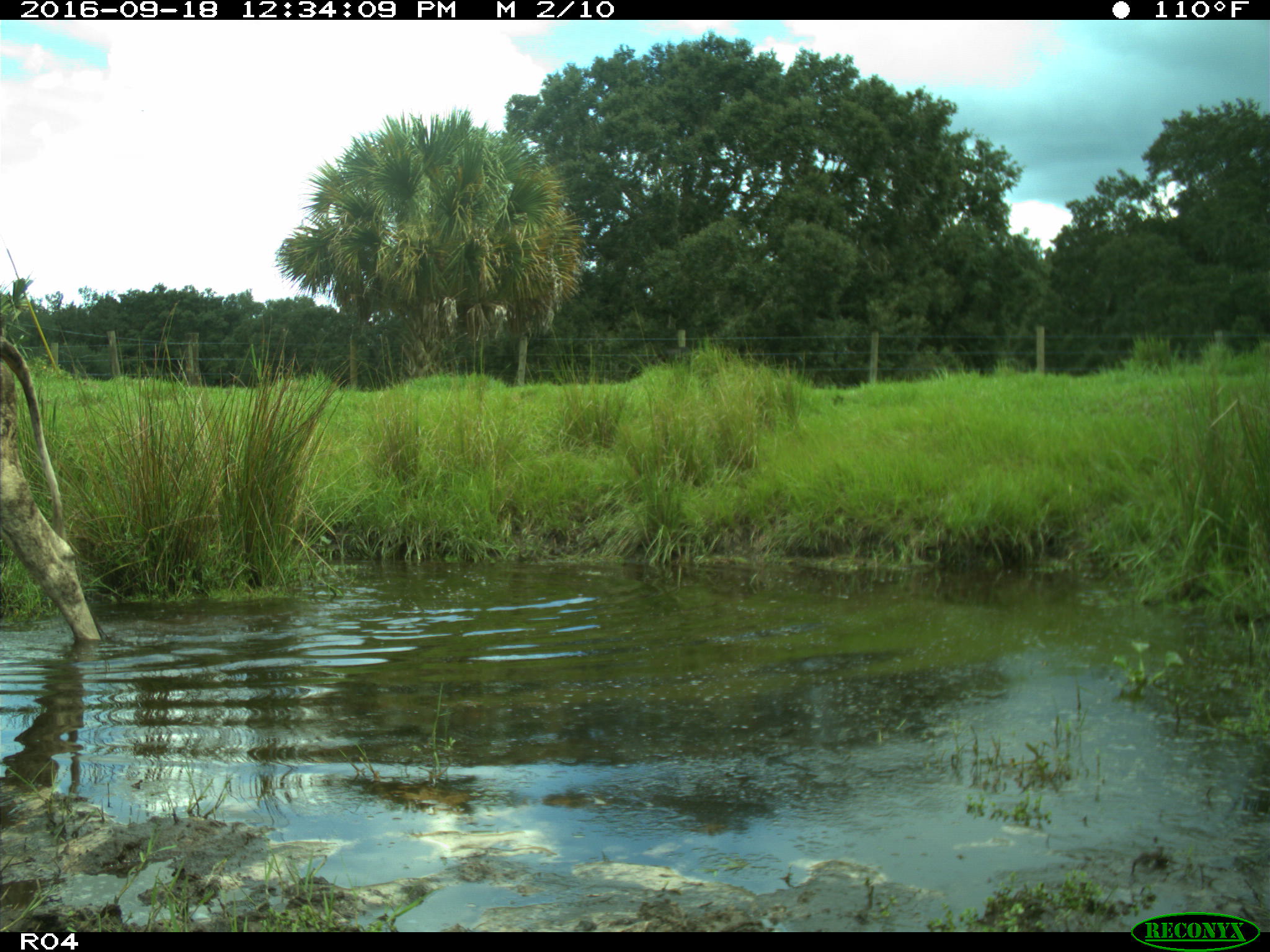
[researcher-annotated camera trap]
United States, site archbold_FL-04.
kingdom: Animalia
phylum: Chordata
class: Mammalia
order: Artiodactyla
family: Bovidae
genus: Bos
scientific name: Bos taurus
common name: domestic cow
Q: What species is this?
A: Bos taurus (domestic cow).